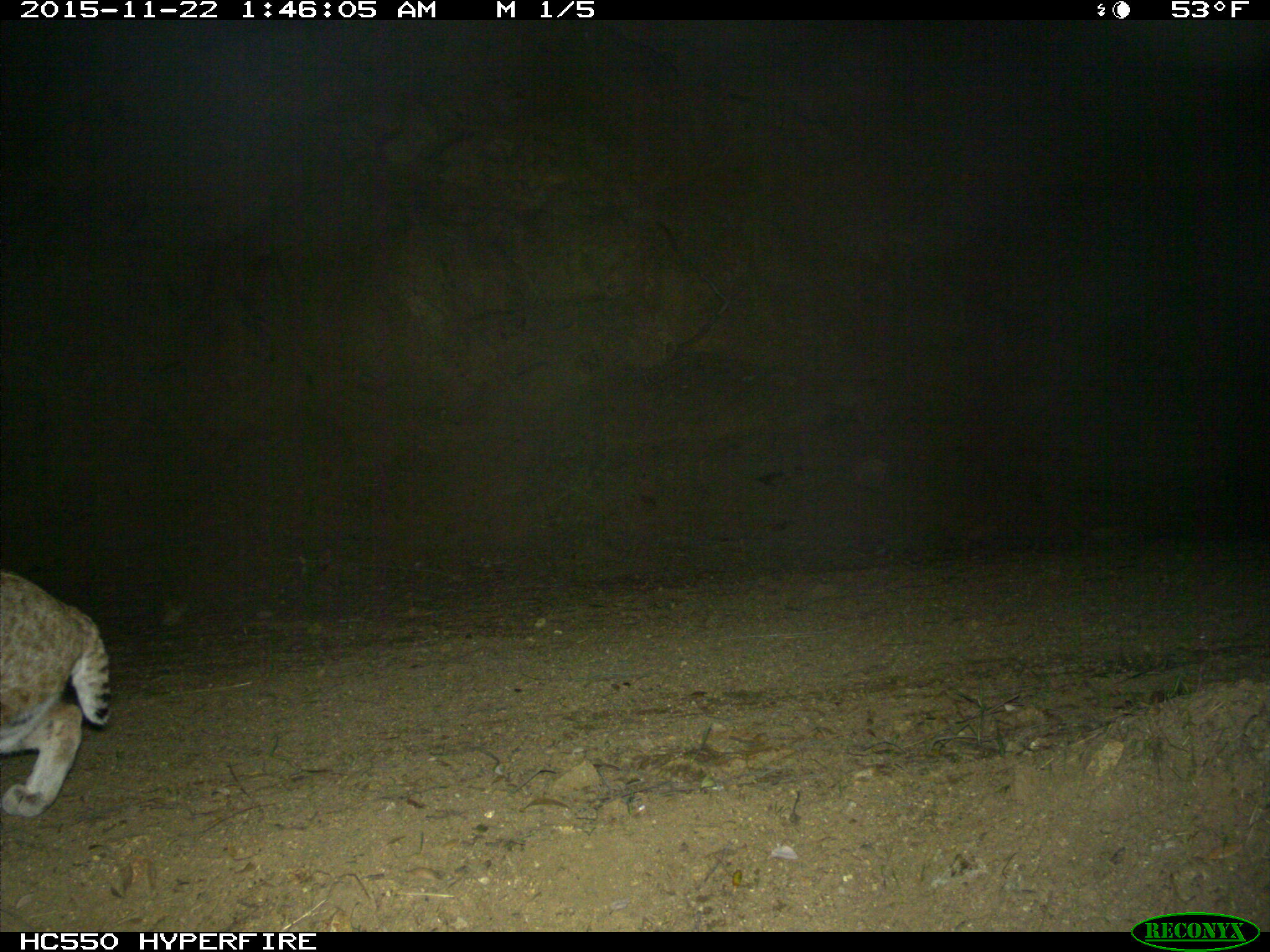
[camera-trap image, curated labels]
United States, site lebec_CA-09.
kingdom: Animalia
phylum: Chordata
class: Mammalia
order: Carnivora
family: Felidae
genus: Lynx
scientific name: Lynx rufus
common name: bobcat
Lynx rufus (bobcat).